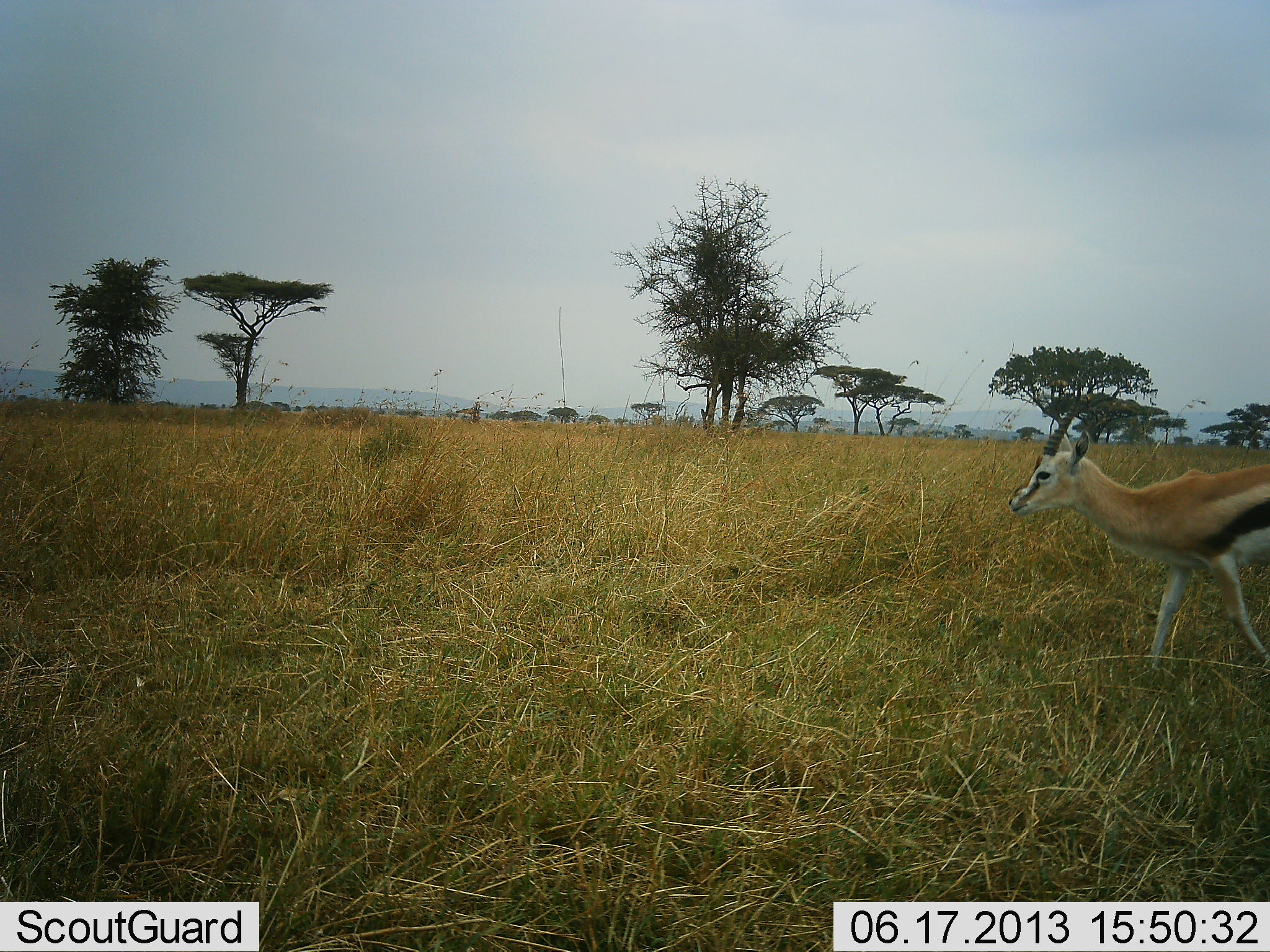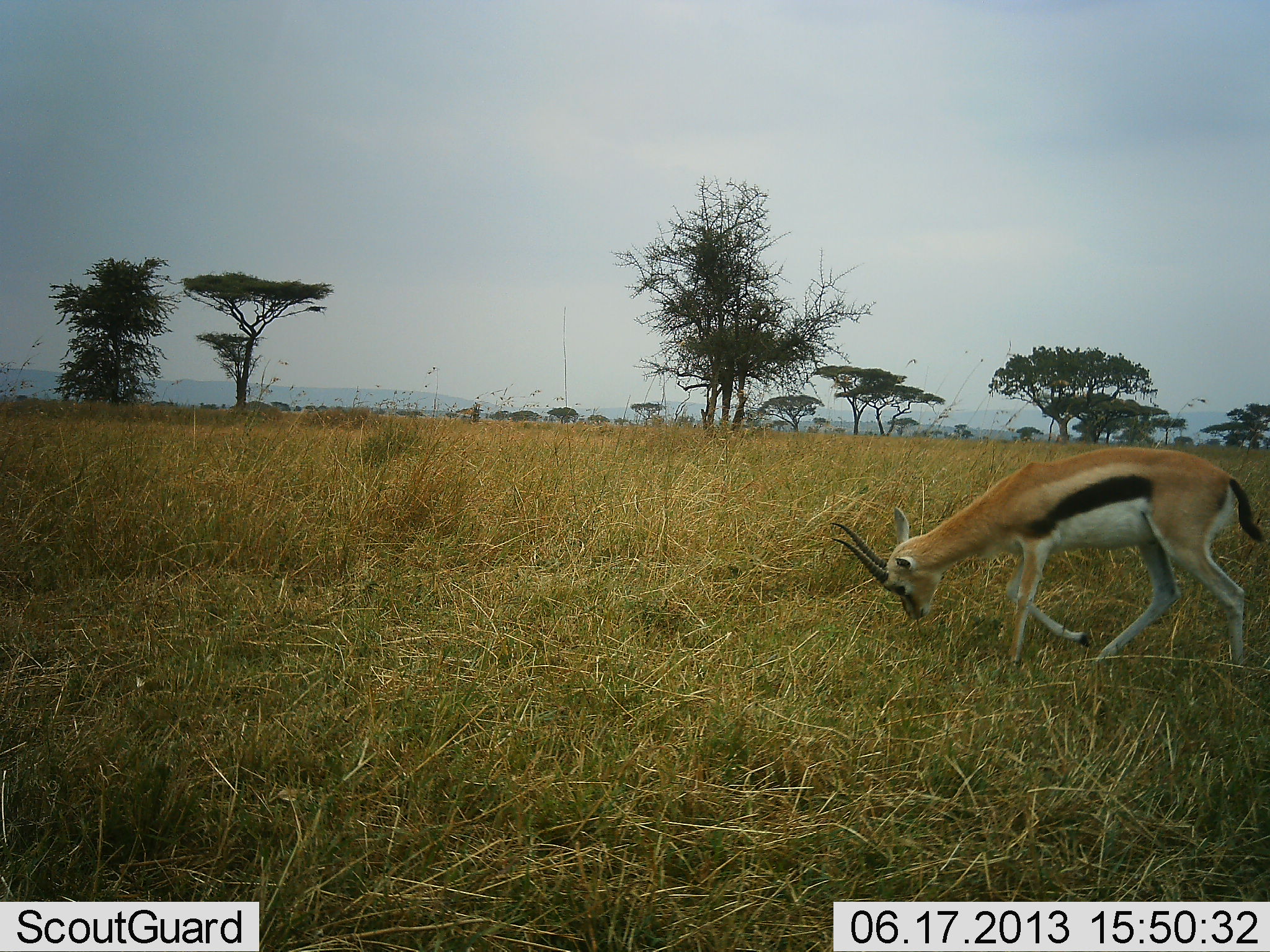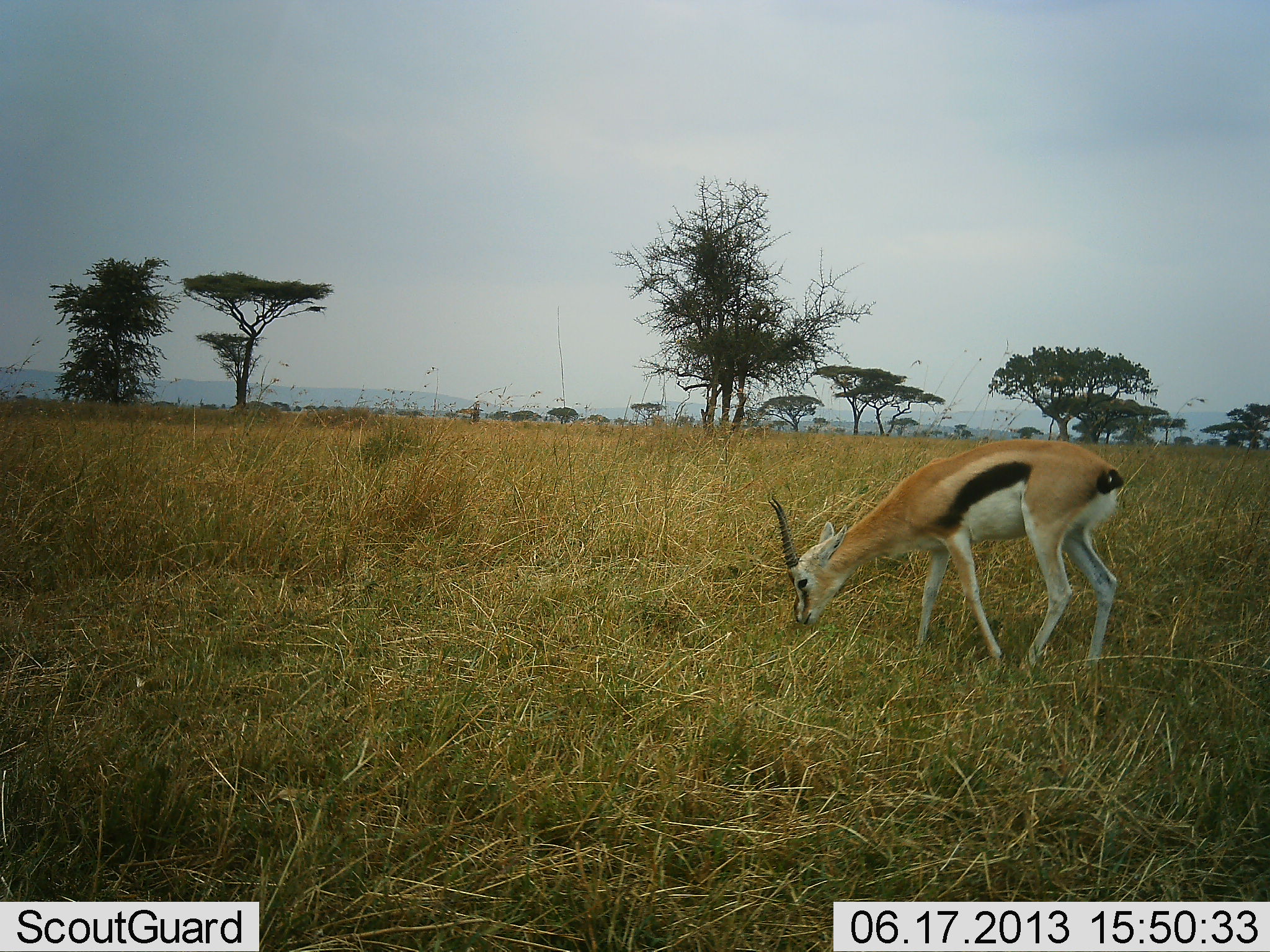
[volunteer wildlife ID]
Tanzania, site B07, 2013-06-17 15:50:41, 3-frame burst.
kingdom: Animalia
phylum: Chordata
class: Mammalia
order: Artiodactyla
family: Bovidae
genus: Eudorcas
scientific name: Eudorcas thomsonii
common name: thomson's gazelle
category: gazellethomsons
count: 1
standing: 0%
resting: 0%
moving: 90%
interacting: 0%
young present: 0%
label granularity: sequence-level